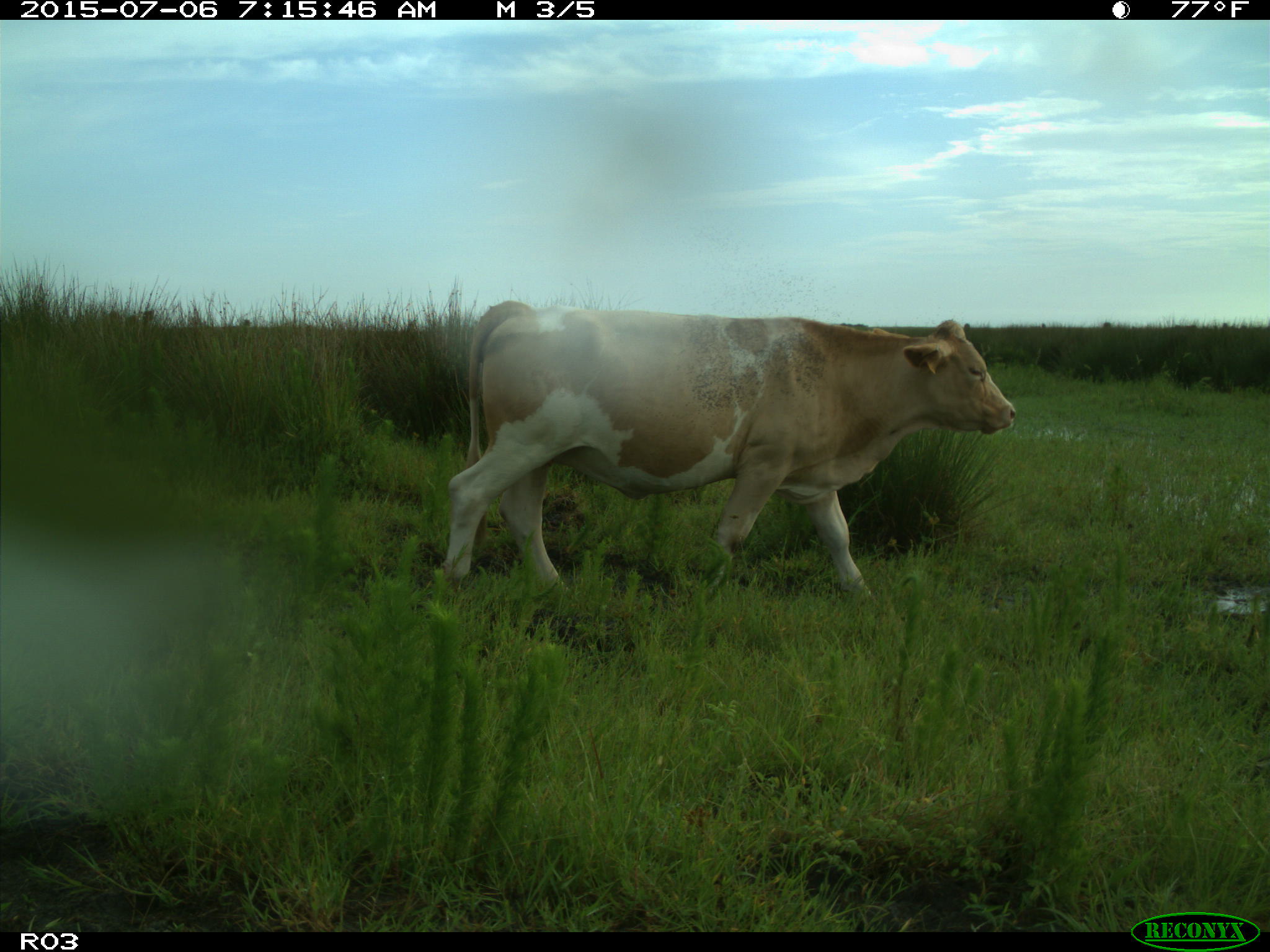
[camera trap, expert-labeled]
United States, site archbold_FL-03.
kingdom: Animalia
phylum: Chordata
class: Mammalia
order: Artiodactyla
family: Bovidae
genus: Bos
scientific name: Bos taurus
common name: domestic cow